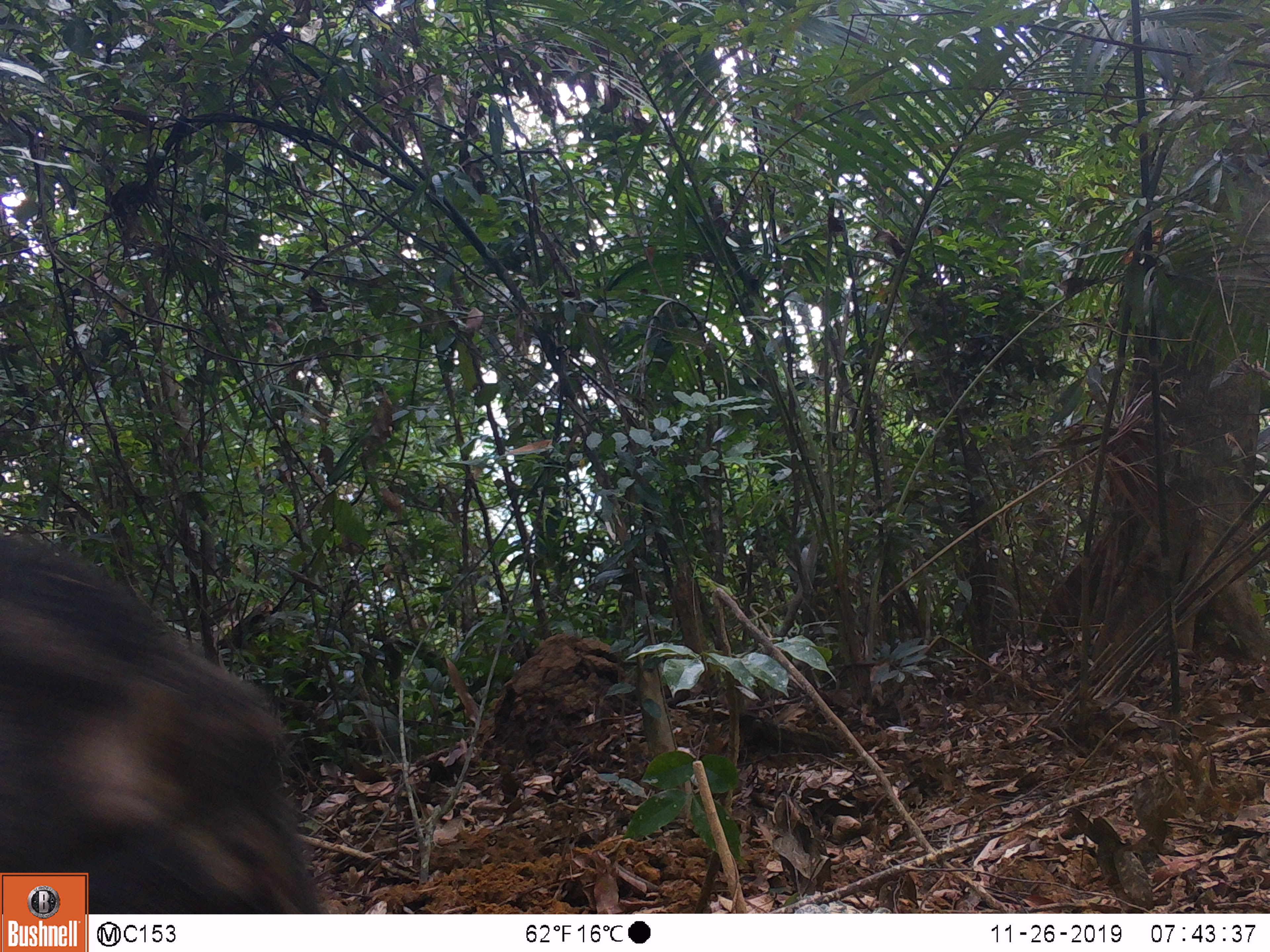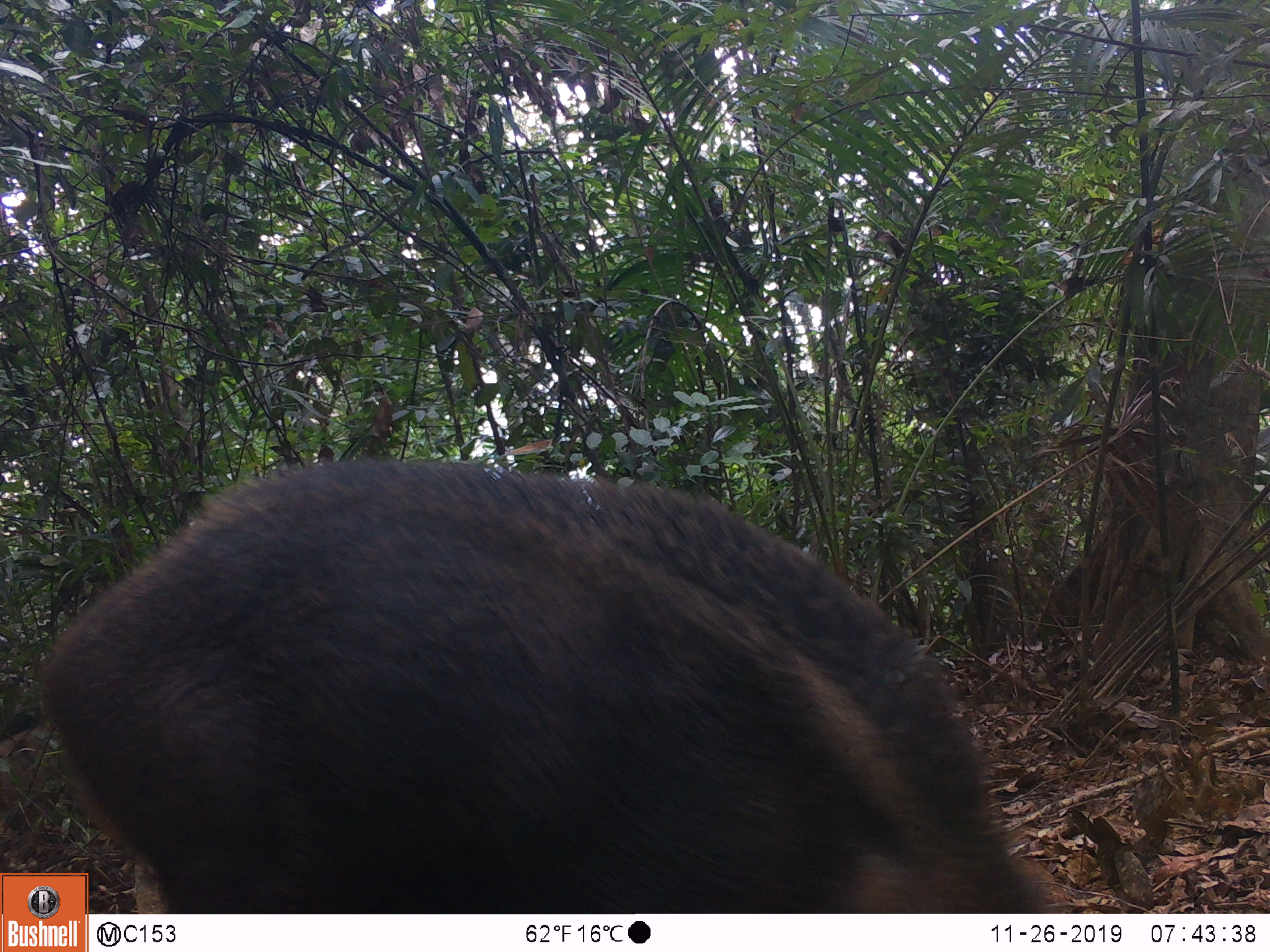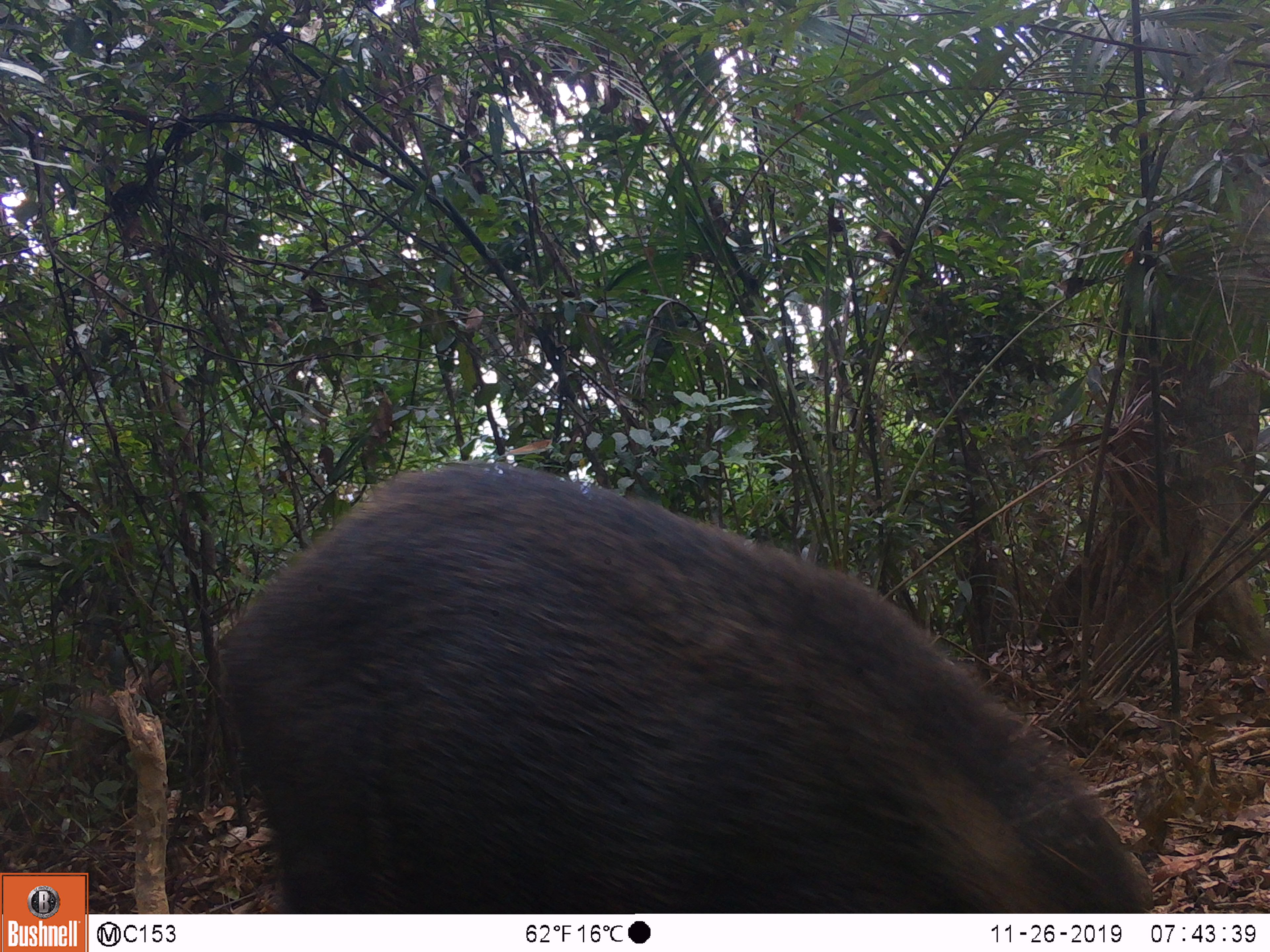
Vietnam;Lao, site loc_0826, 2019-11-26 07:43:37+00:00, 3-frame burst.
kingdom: Animalia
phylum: Chordata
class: Mammalia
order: Artiodactyla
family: Suidae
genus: Sus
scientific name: Sus scrofa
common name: eurasian wild pig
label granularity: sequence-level